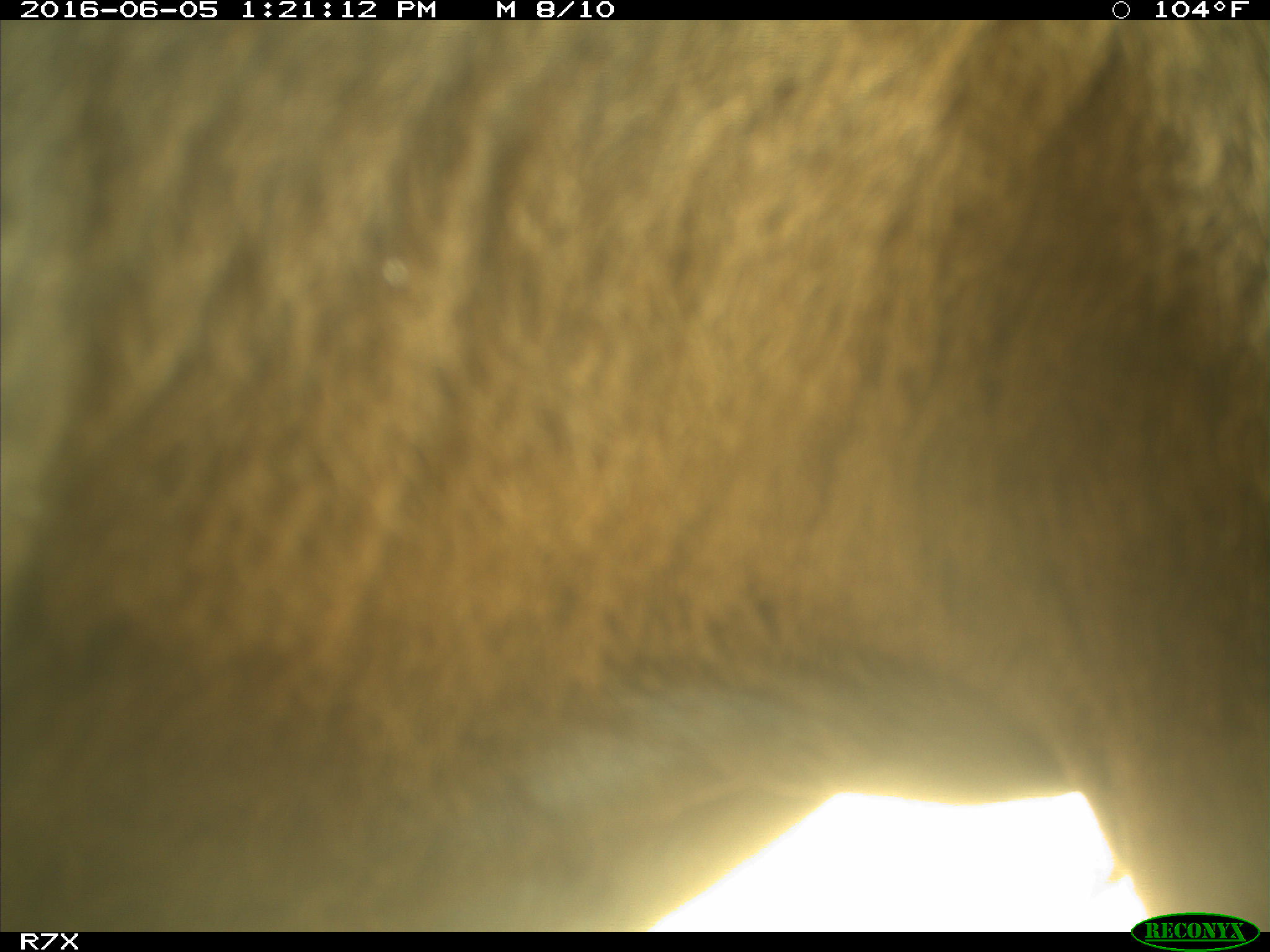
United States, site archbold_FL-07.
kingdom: Animalia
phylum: Chordata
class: Mammalia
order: Artiodactyla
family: Bovidae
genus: Bos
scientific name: Bos taurus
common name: domestic cow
Bos taurus (domestic cow).